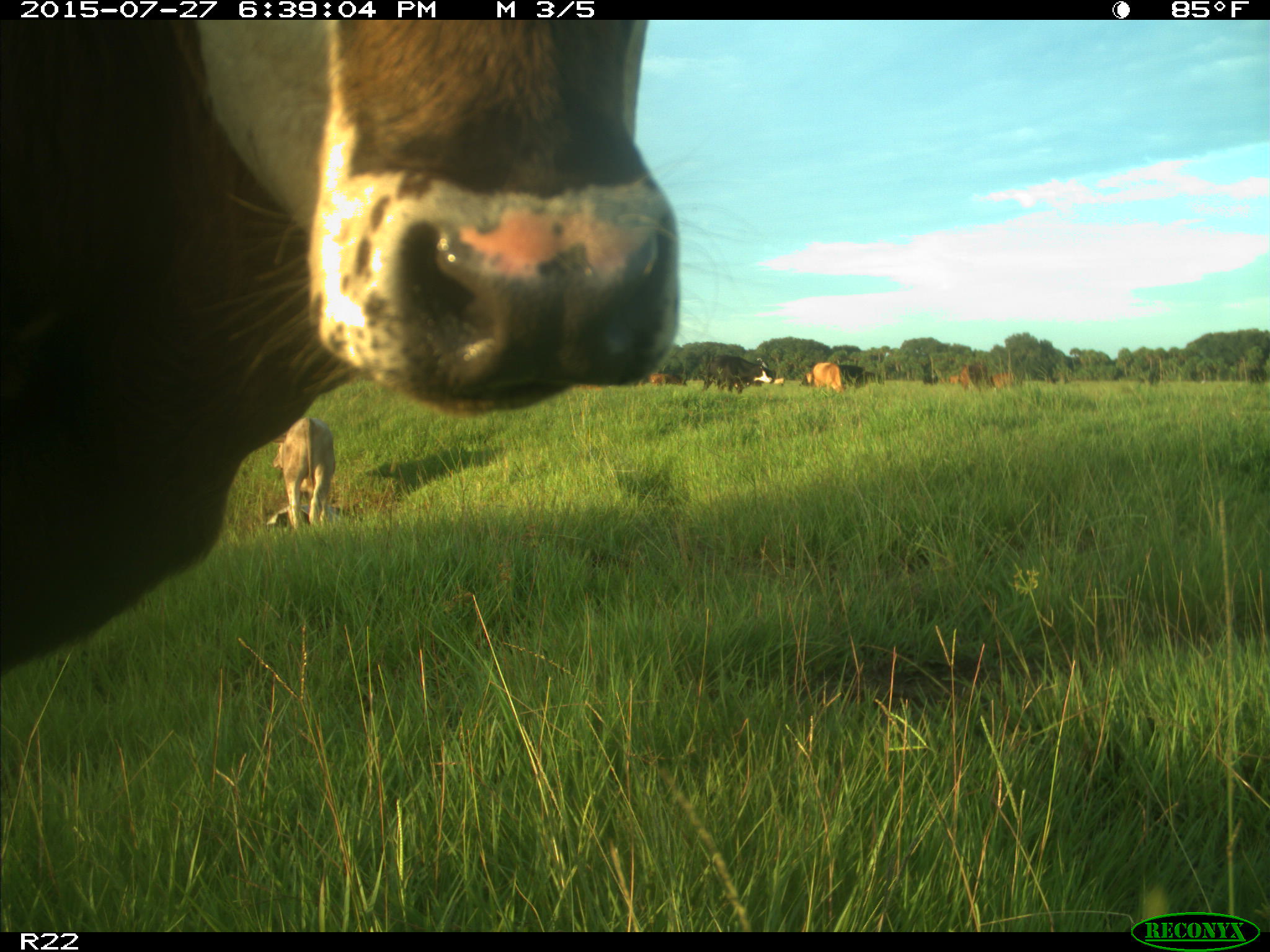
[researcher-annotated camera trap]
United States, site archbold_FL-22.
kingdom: Animalia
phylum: Chordata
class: Mammalia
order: Artiodactyla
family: Bovidae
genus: Bos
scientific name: Bos taurus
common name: domestic cow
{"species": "Bos taurus (domestic cow)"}